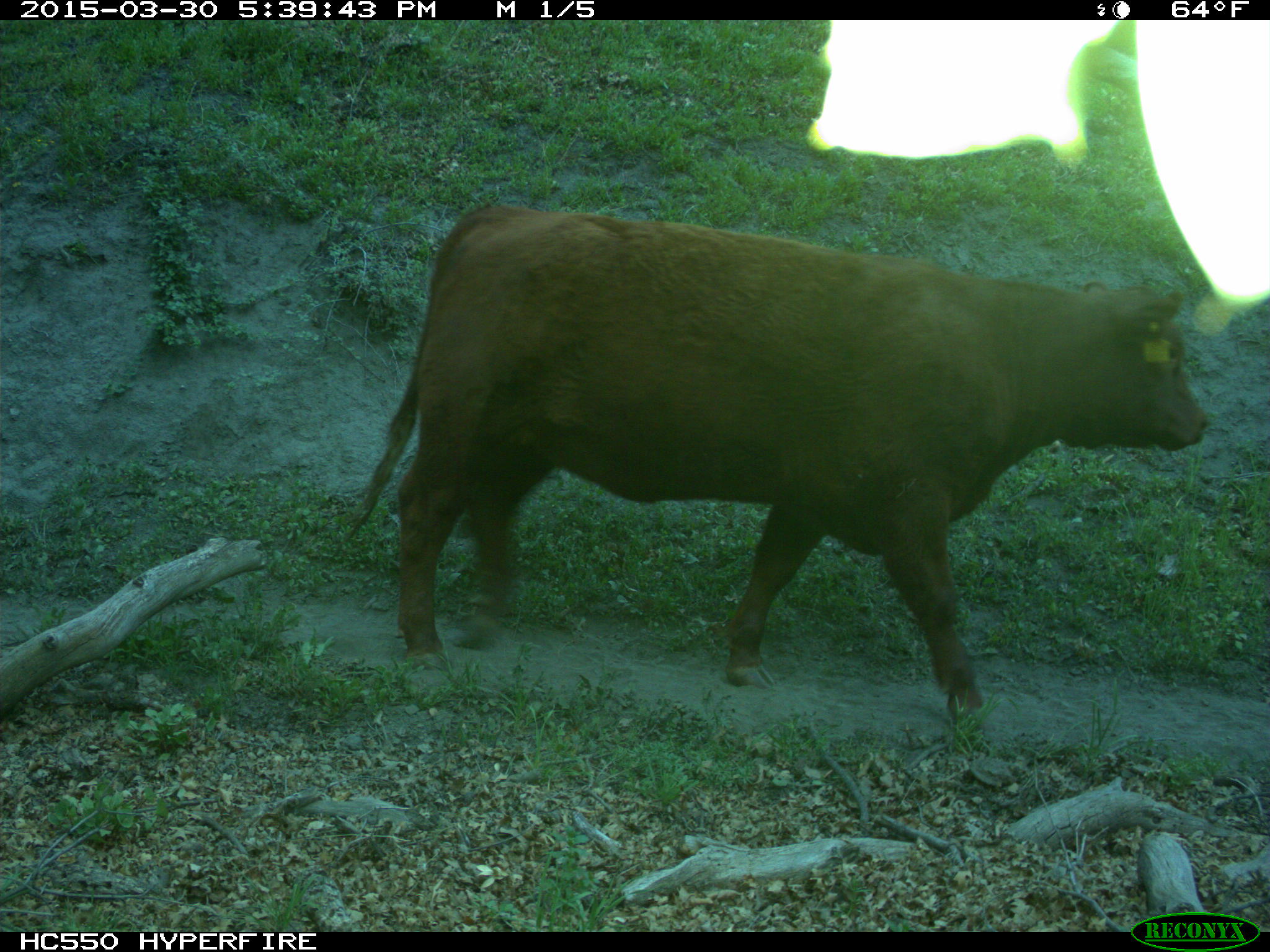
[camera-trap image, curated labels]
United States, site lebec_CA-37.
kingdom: Animalia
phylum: Chordata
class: Mammalia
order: Artiodactyla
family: Bovidae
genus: Bos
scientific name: Bos taurus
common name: domestic cow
Bos taurus (domestic cow).